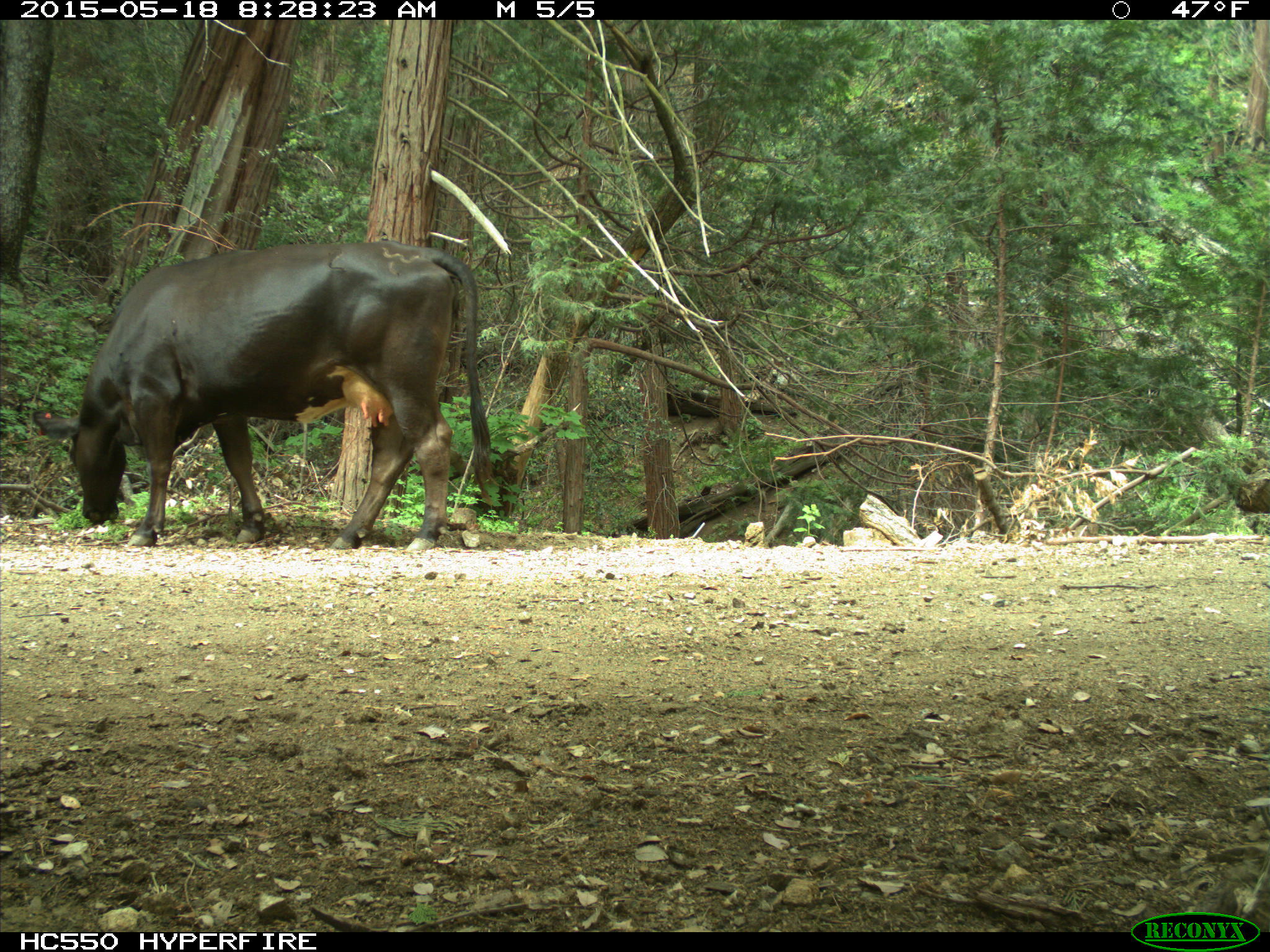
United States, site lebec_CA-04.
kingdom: Animalia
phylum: Chordata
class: Mammalia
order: Artiodactyla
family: Bovidae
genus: Bos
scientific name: Bos taurus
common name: domestic cow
Bos taurus (domestic cow).